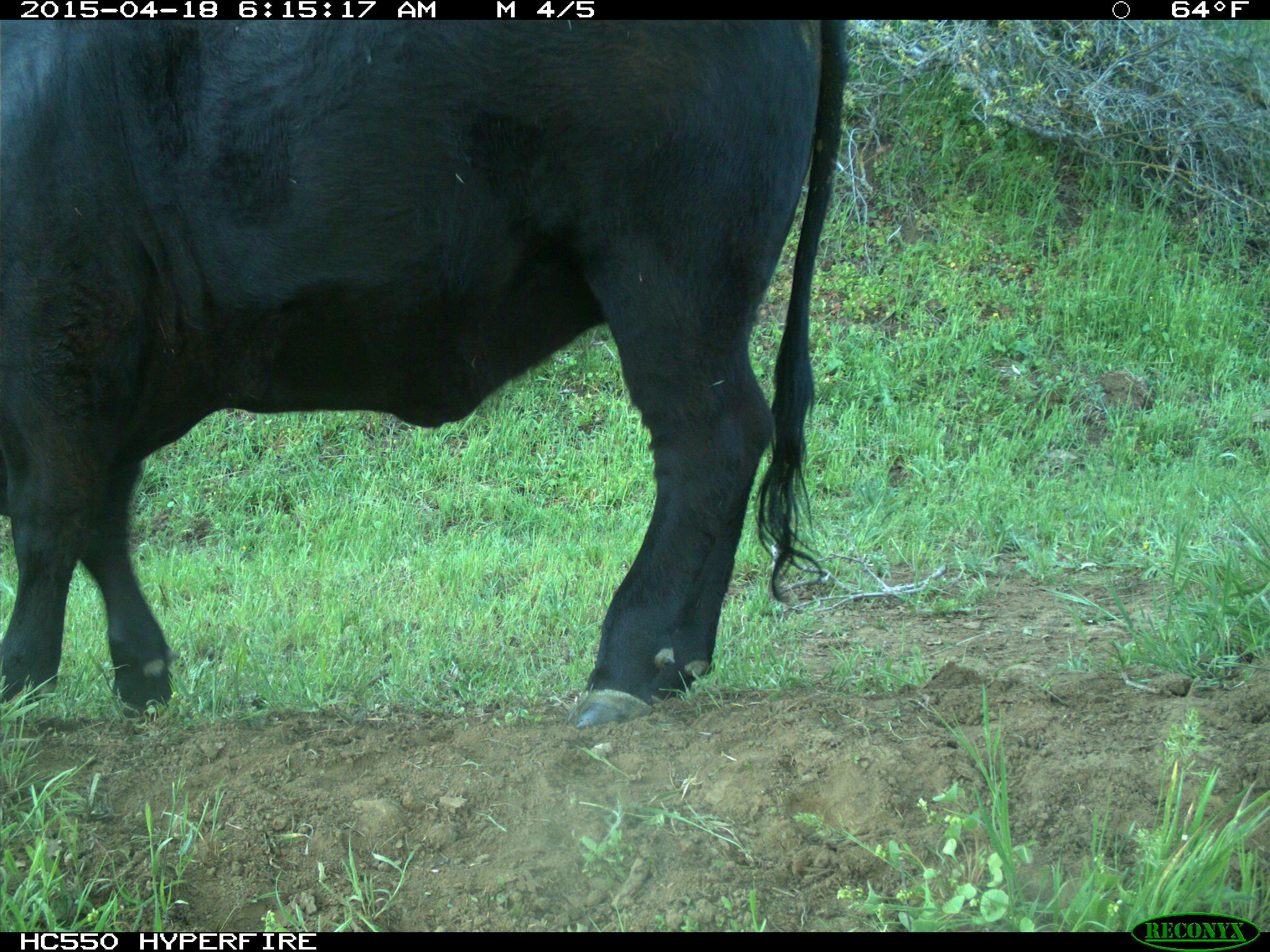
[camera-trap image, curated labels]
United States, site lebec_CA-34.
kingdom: Animalia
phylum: Chordata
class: Mammalia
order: Artiodactyla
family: Bovidae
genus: Bos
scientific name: Bos taurus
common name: domestic cow